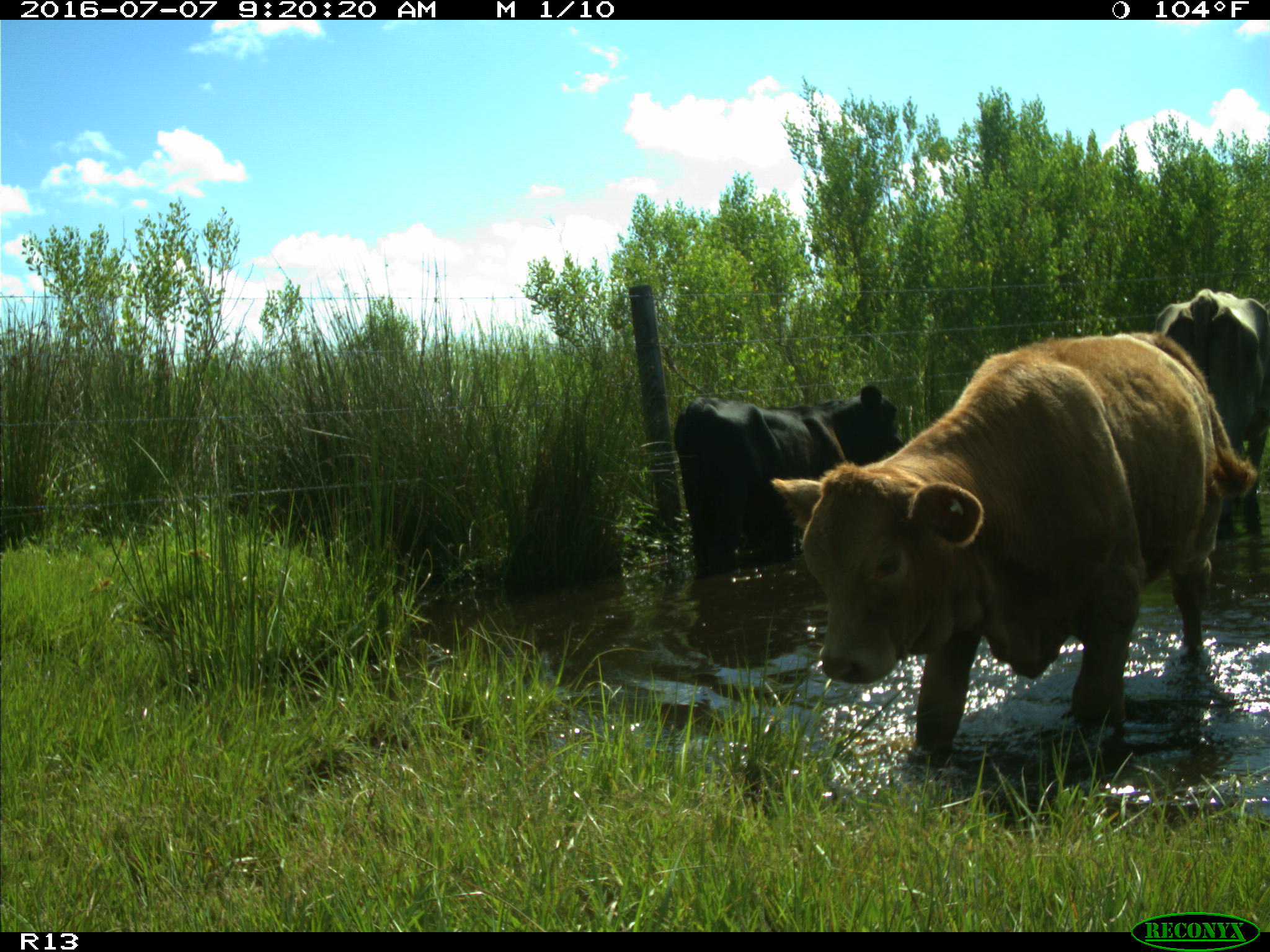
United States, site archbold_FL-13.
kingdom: Animalia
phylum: Chordata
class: Mammalia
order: Artiodactyla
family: Bovidae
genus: Bos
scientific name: Bos taurus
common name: domestic cow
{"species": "Bos taurus (domestic cow)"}